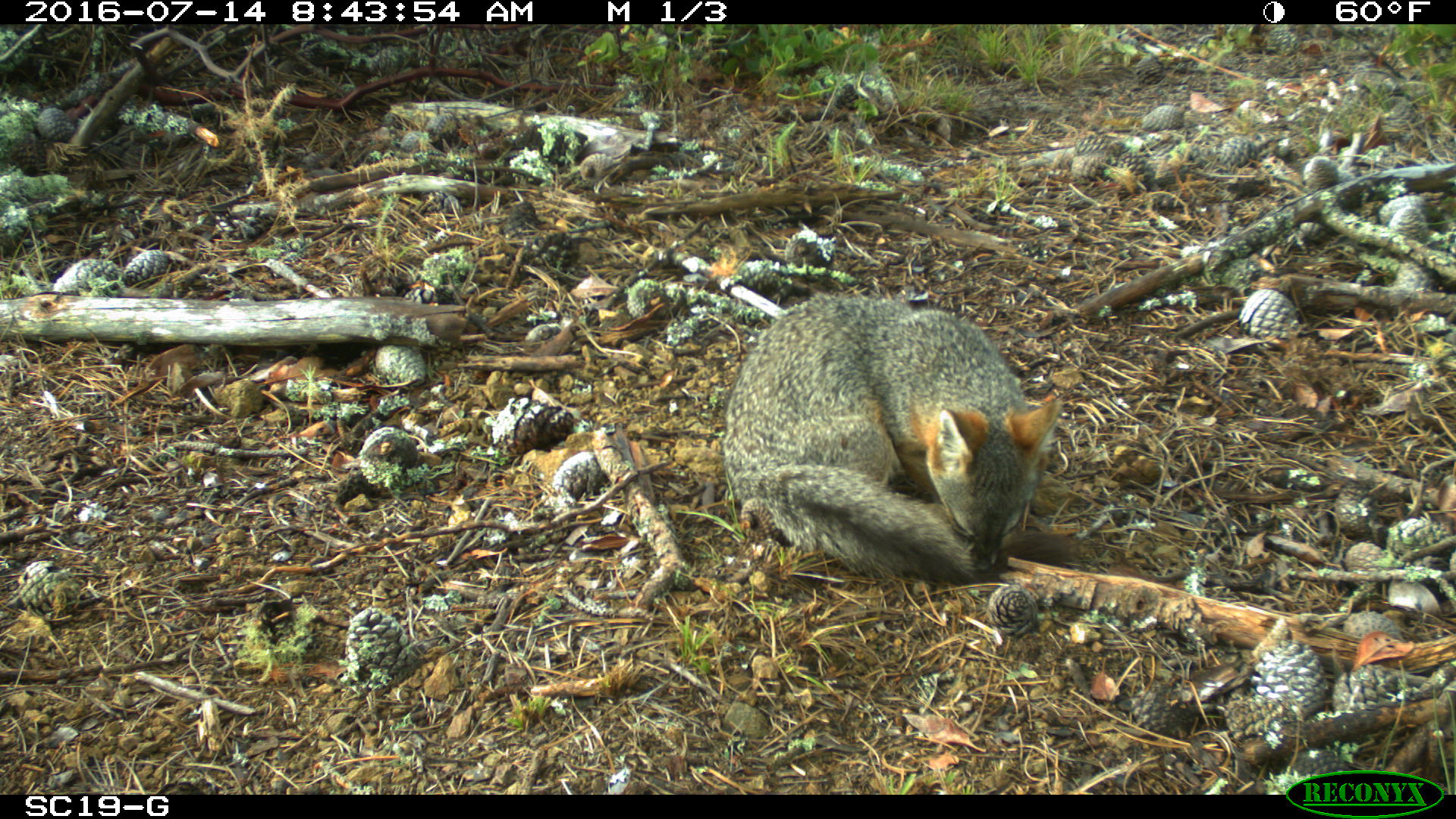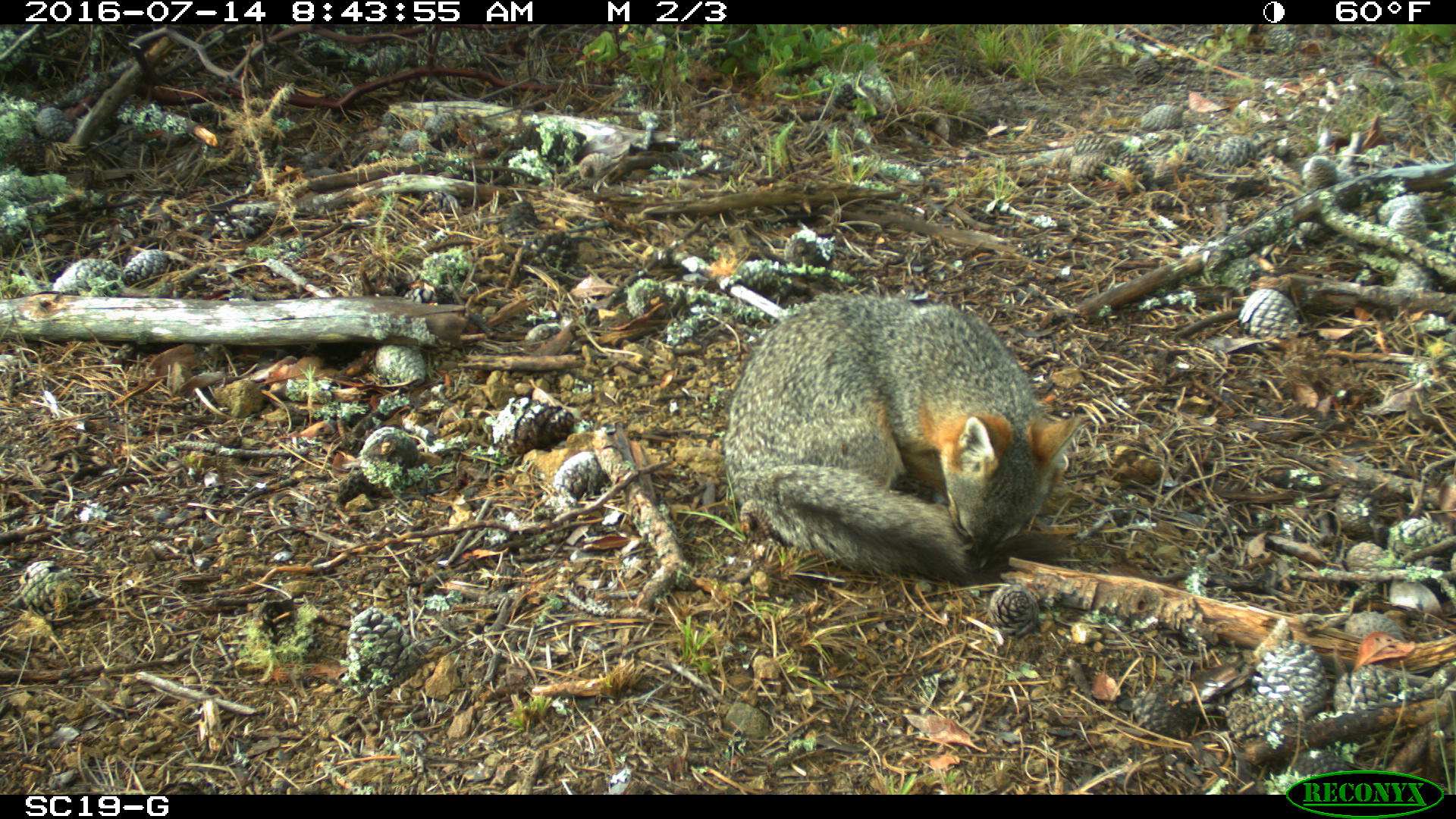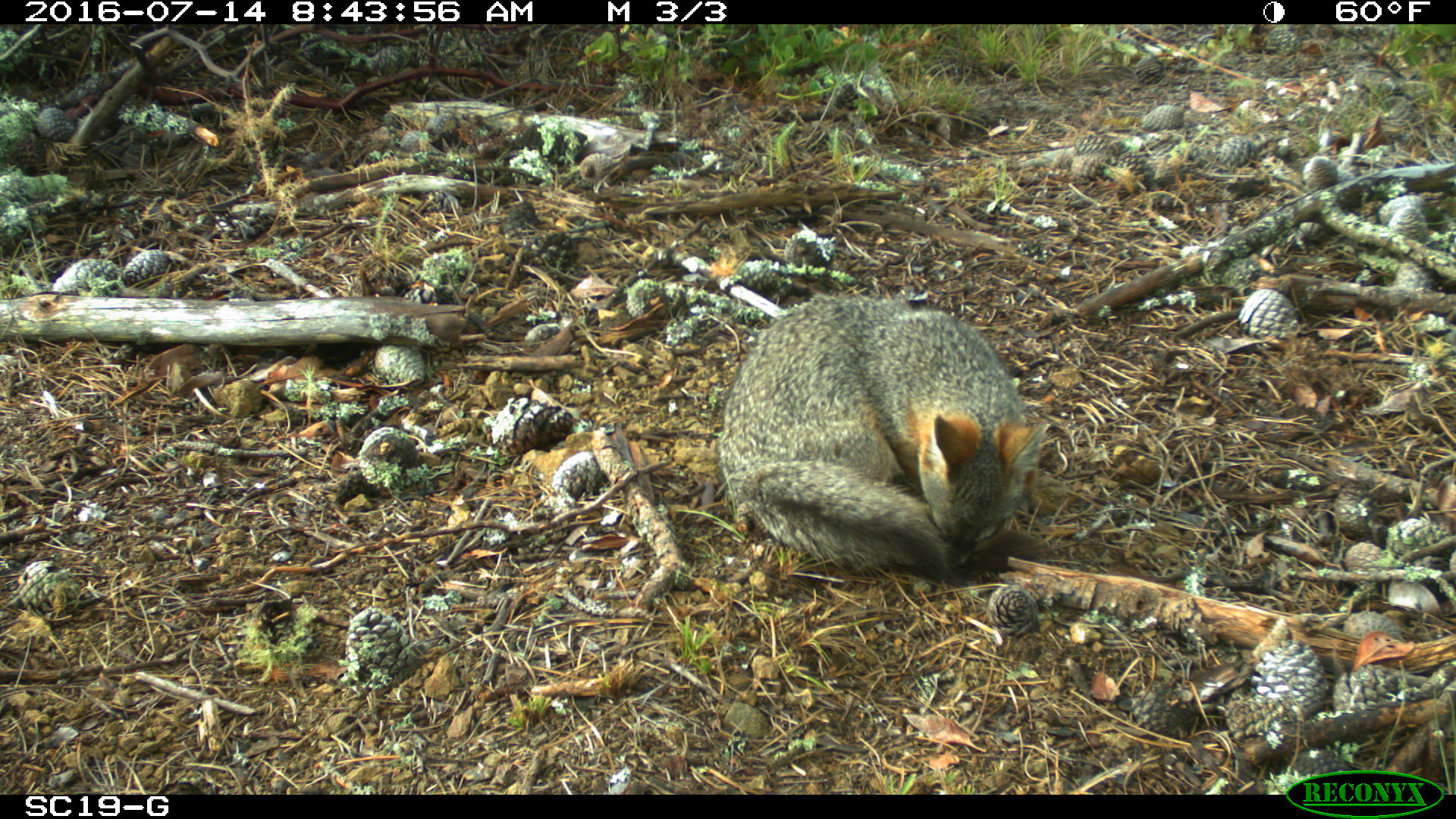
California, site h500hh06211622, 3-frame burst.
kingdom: Animalia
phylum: Chordata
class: Mammalia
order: Carnivora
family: Canidae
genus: Urocyon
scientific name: Urocyon littoralis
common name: island fox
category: fox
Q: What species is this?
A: Fox (island fox) (Urocyon littoralis).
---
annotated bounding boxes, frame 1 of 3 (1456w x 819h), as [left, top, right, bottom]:
fox: [723, 291, 1062, 582]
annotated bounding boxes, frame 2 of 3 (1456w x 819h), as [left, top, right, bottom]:
fox: [723, 291, 1082, 582]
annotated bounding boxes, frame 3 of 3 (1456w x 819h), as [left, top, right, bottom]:
fox: [718, 293, 1053, 588]